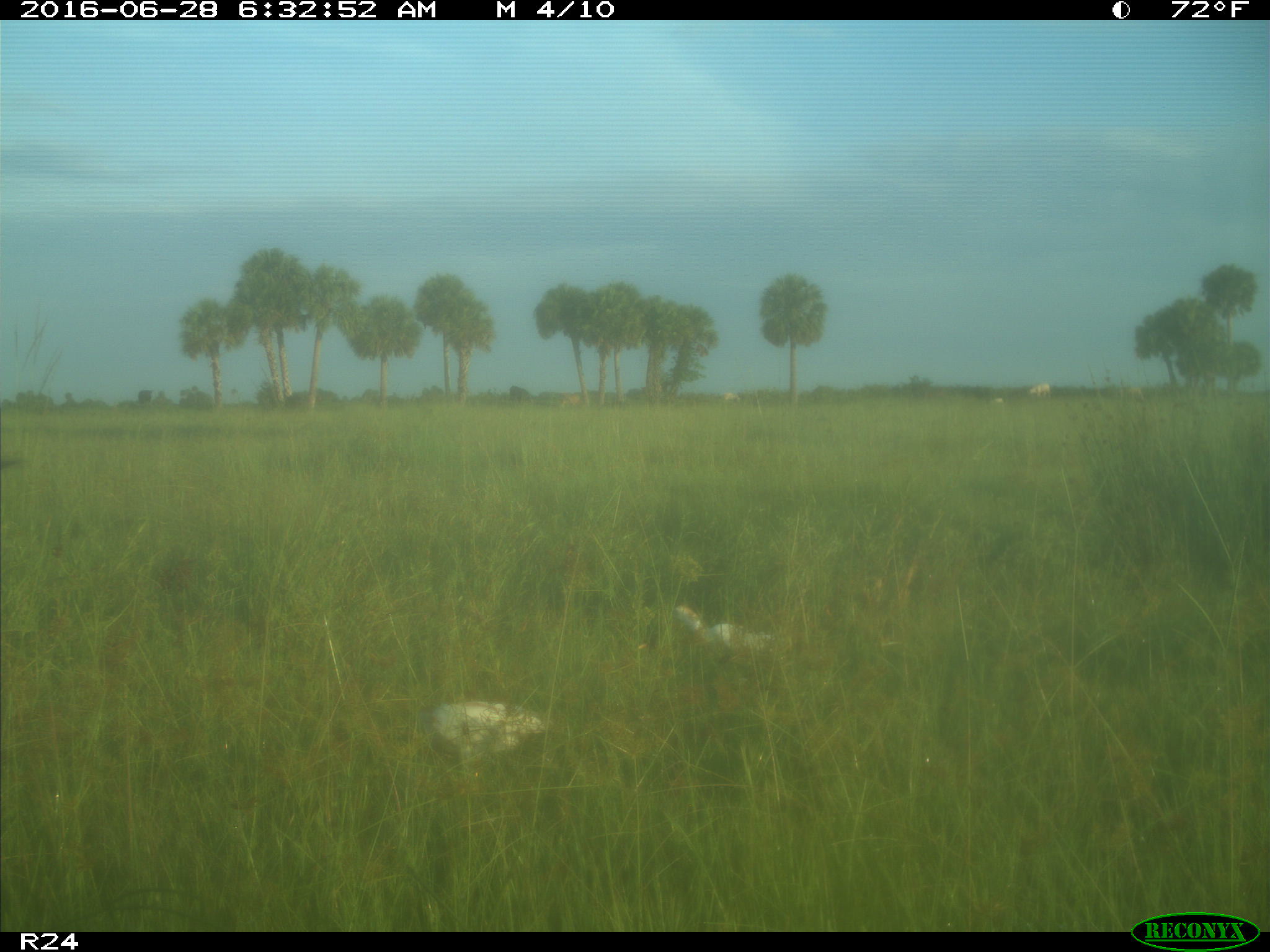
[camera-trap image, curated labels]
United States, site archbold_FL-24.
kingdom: Animalia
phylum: Chordata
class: Aves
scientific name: Aves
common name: birds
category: unidentified bird